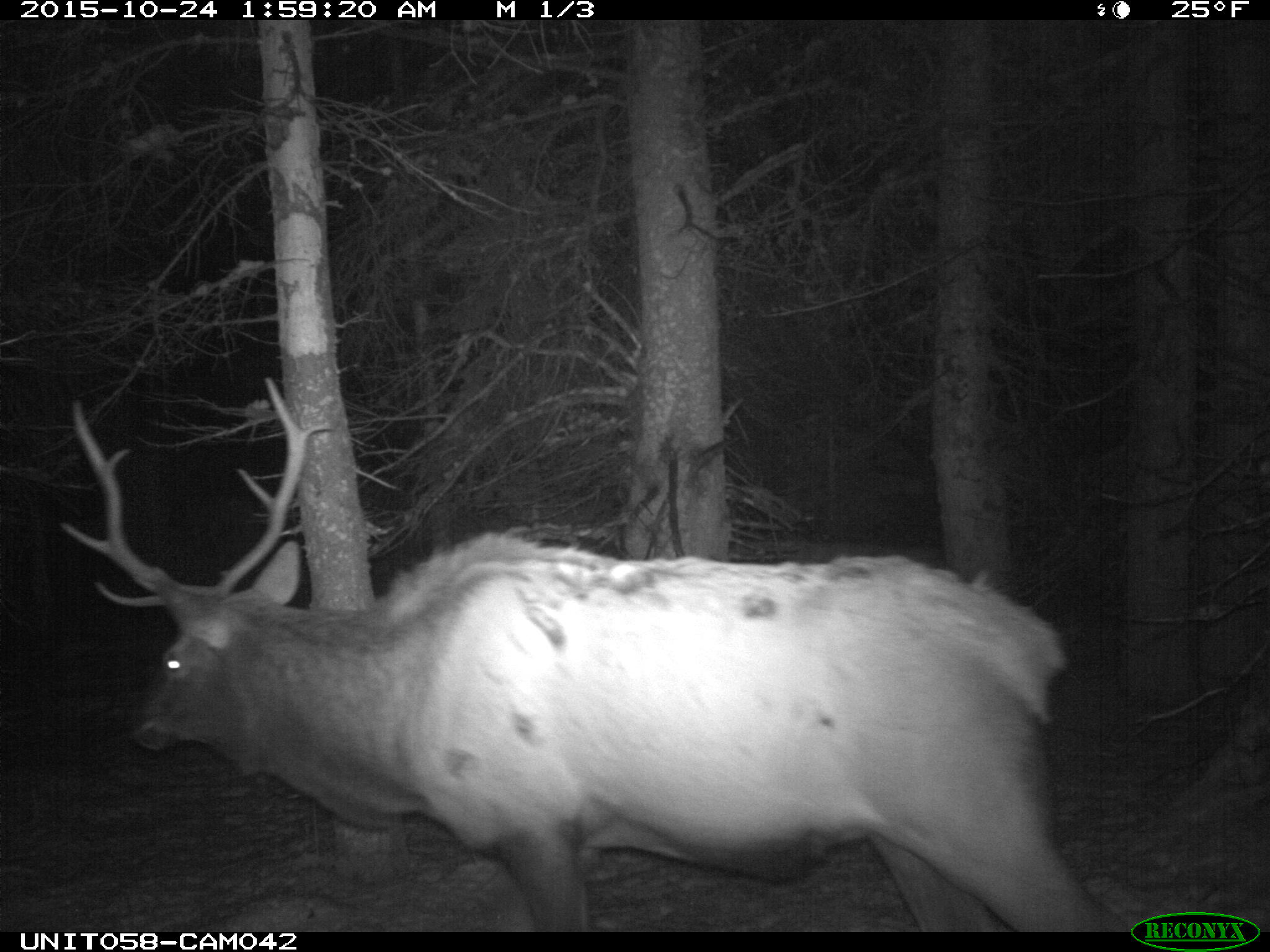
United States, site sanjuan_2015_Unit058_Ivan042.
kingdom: Animalia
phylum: Chordata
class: Mammalia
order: Artiodactyla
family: Cervidae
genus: Cervus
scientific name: Cervus elaphus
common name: red deer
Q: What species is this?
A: Cervus elaphus (red deer).